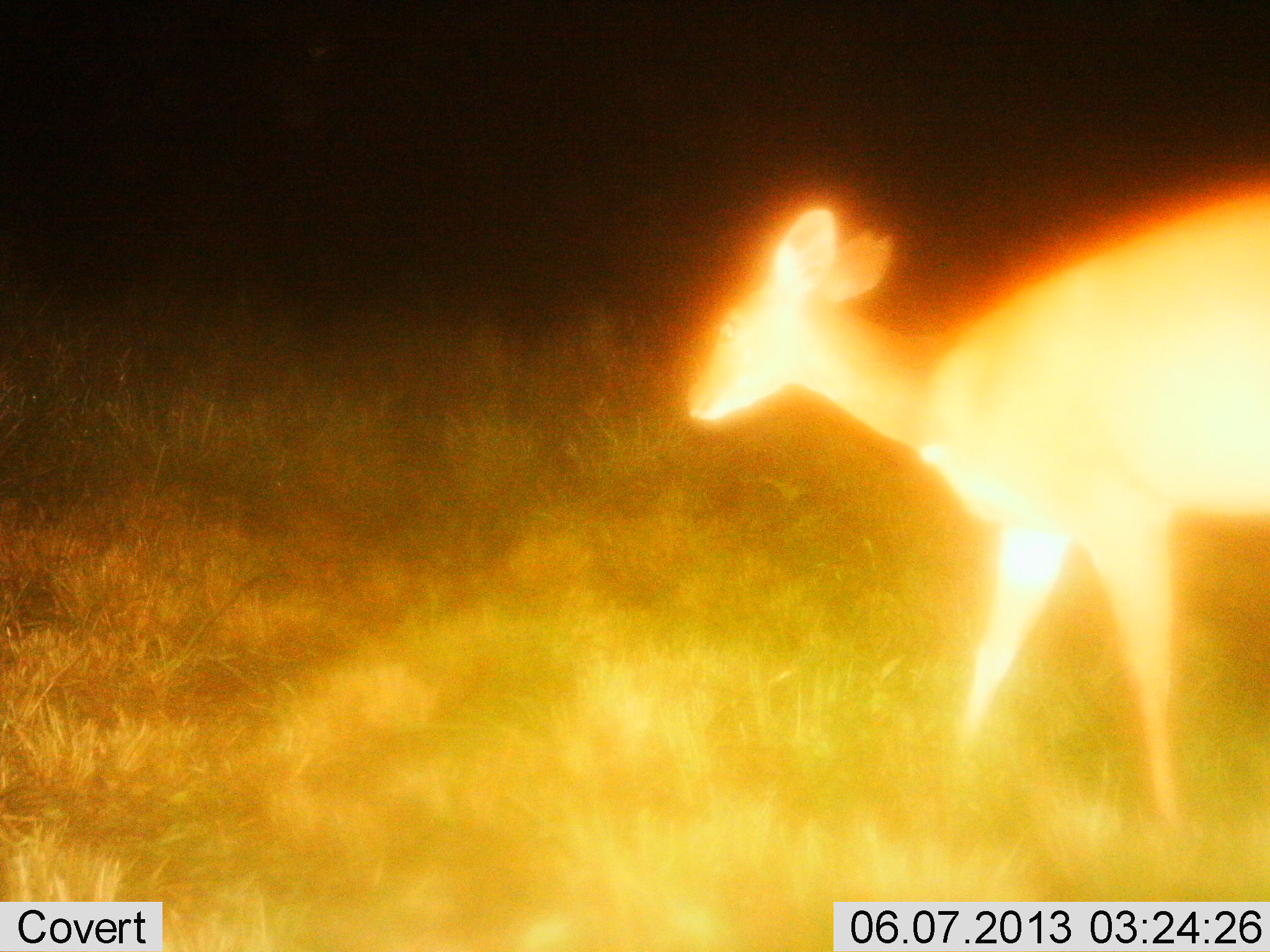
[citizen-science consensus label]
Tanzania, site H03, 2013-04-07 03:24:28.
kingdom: Animalia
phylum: Chordata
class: Mammalia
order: Artiodactyla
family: Bovidae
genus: Redunca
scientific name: Redunca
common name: reedbuck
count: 1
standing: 30%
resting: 0%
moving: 70%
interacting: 0%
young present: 0%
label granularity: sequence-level